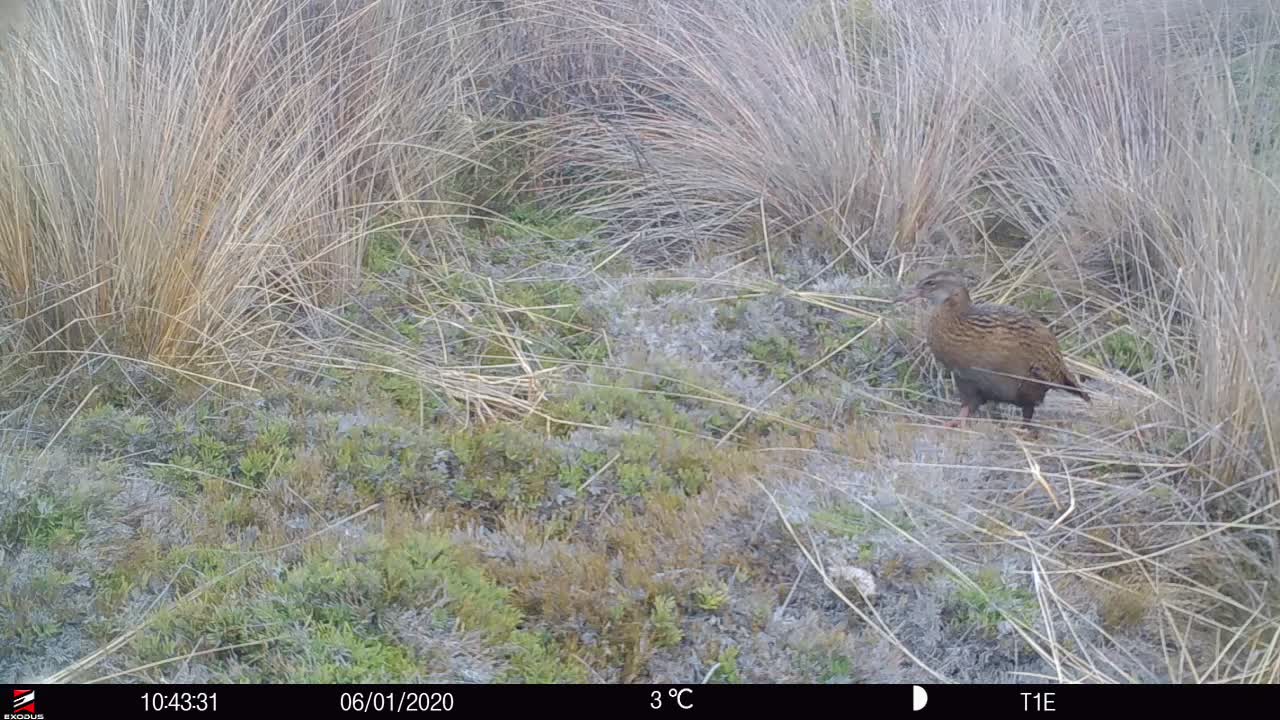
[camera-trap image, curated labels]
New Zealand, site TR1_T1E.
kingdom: Animalia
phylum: Chordata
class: Aves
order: Gruiformes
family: Rallidae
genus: Gallirallus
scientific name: Gallirallus australis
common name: weka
Weka (Gallirallus australis).